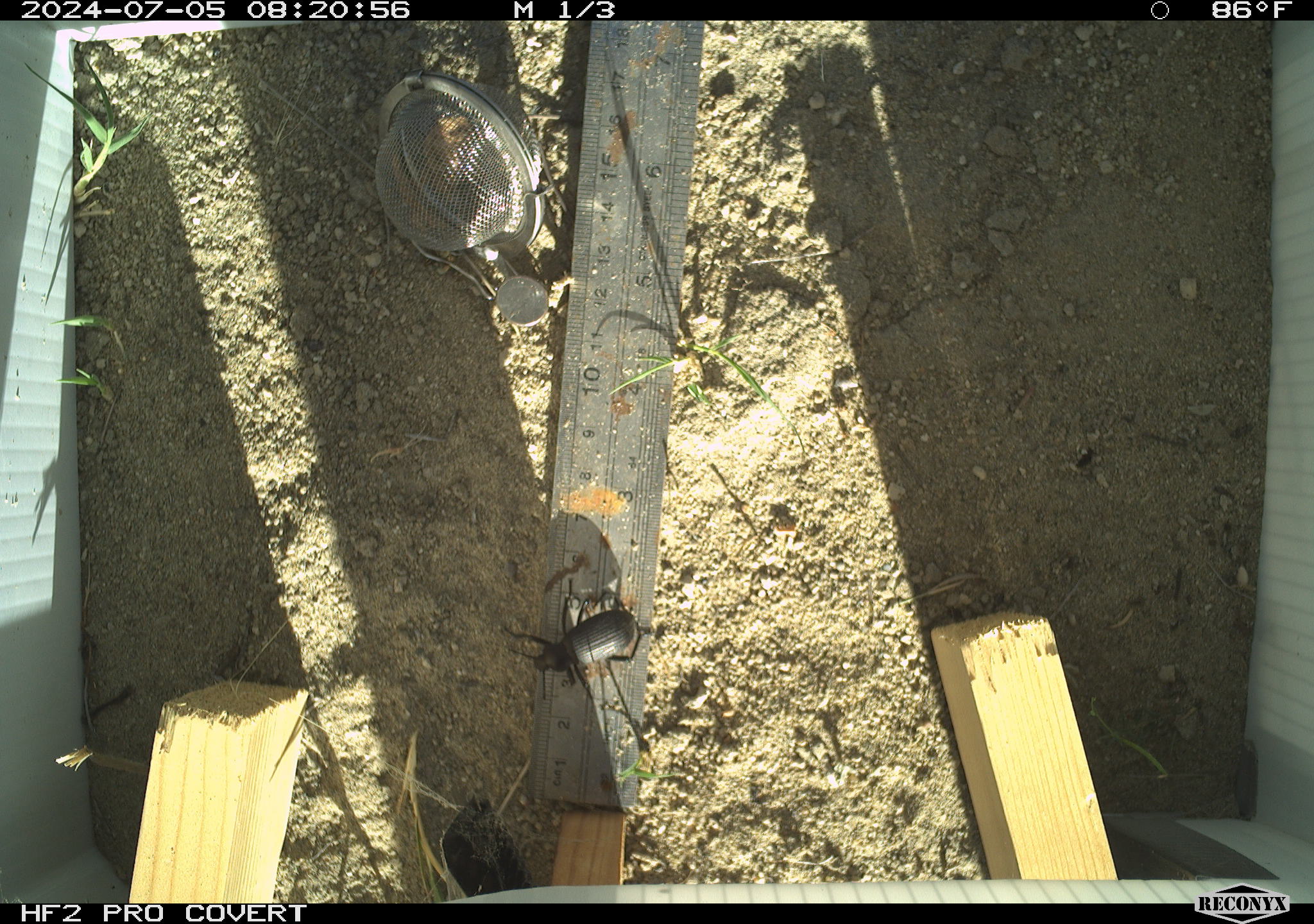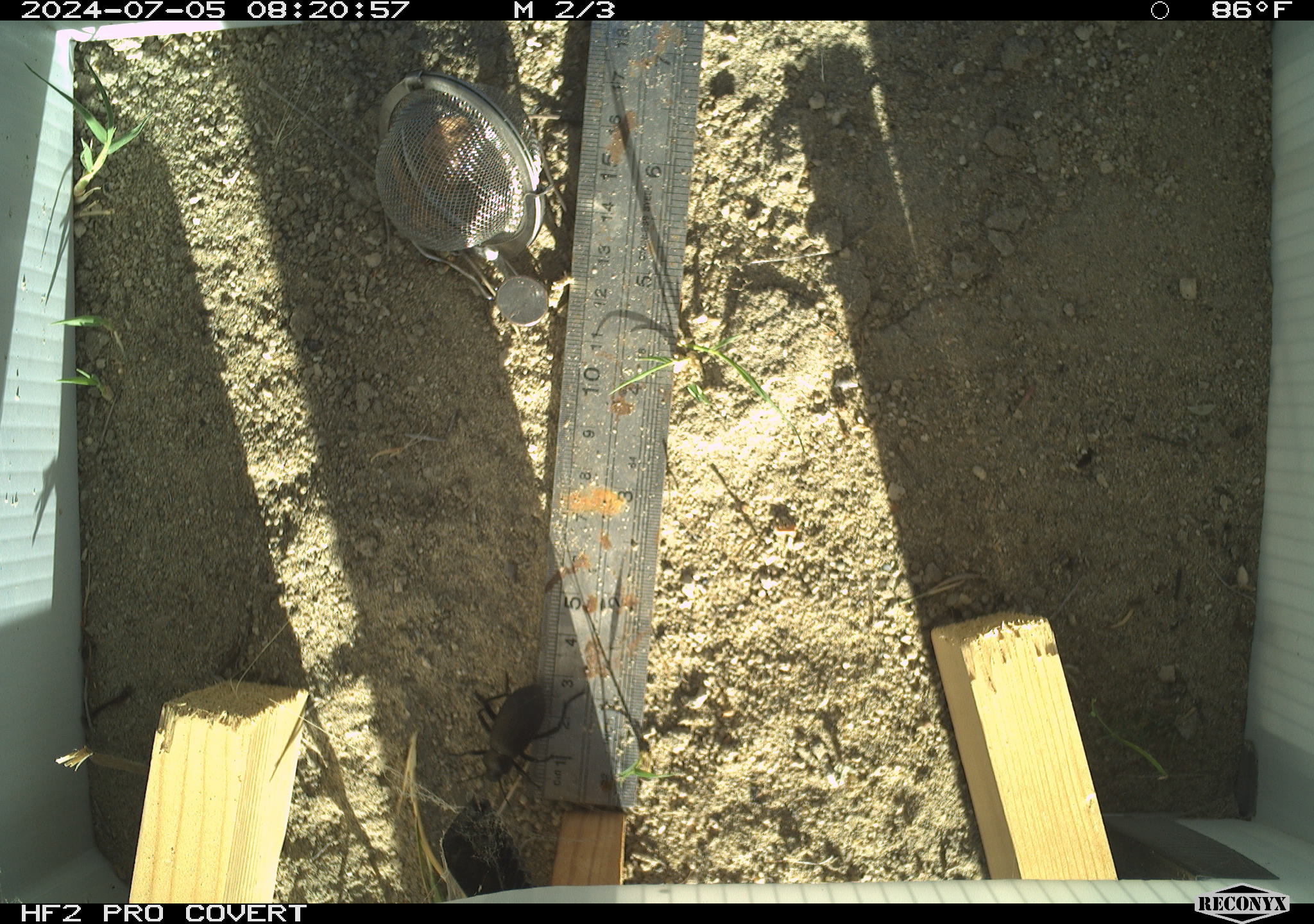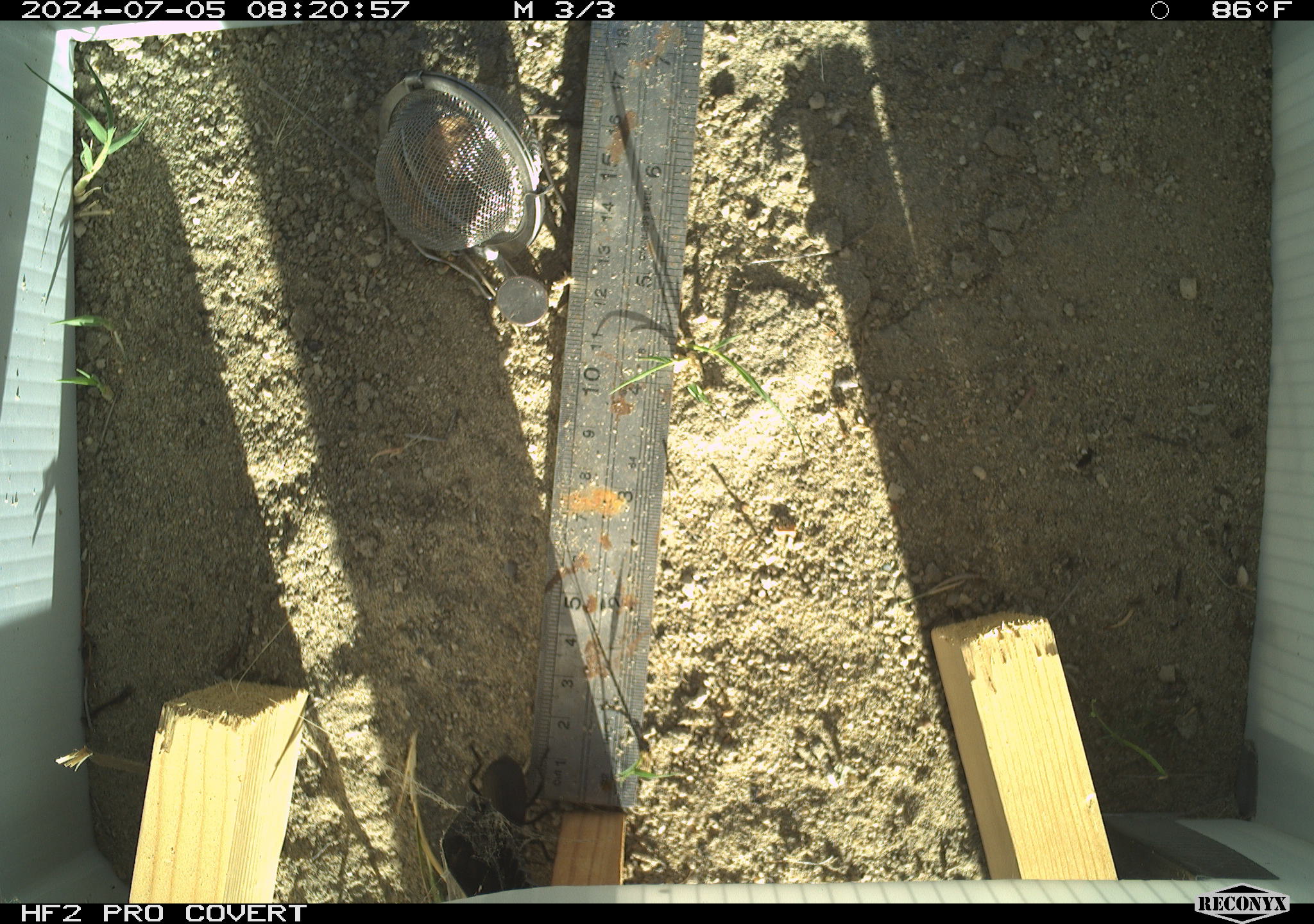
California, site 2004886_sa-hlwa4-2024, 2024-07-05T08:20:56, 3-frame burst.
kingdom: Animalia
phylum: Arthropoda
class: Insecta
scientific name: Insecta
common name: insect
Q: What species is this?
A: Insect (Insecta).